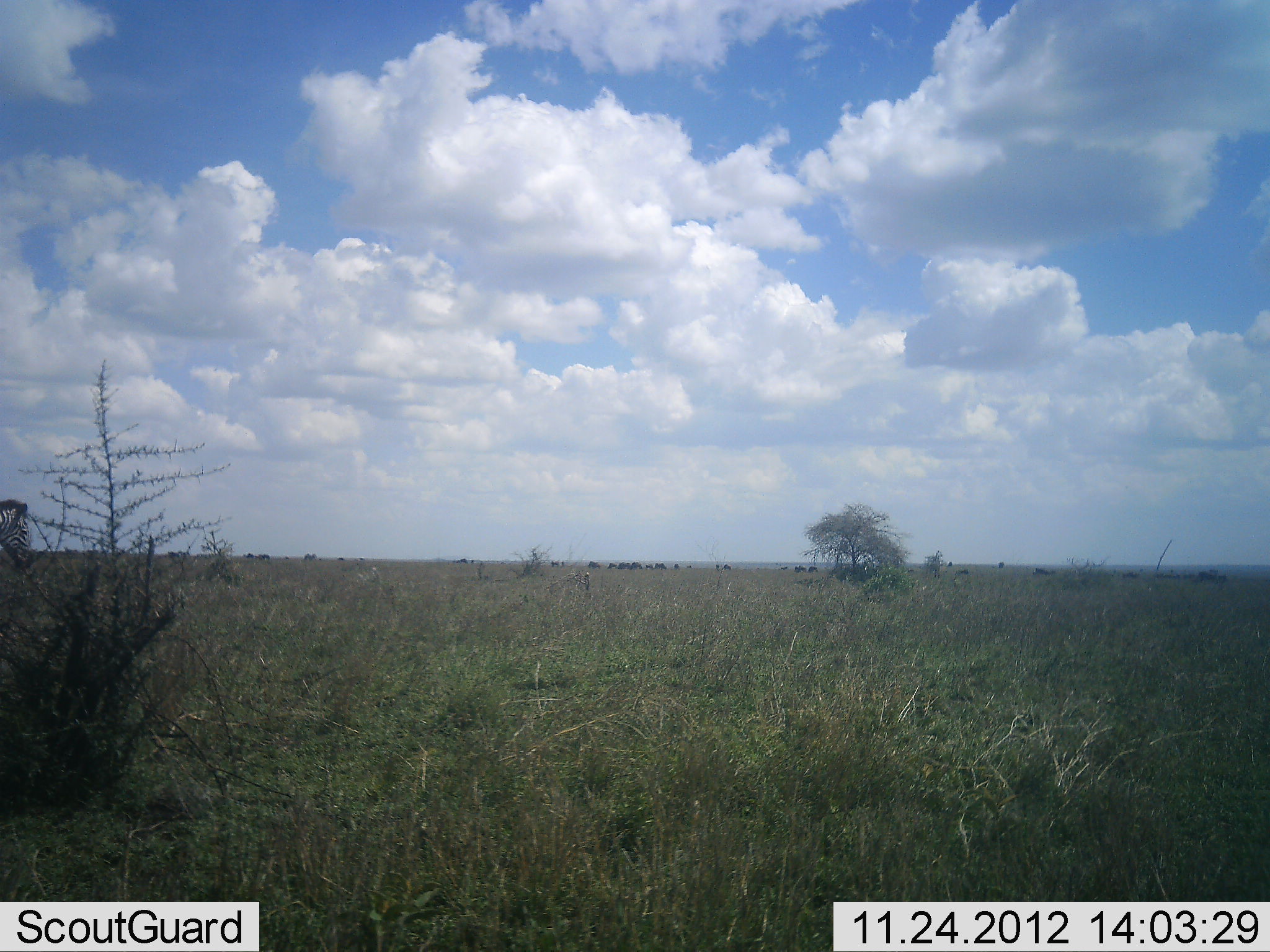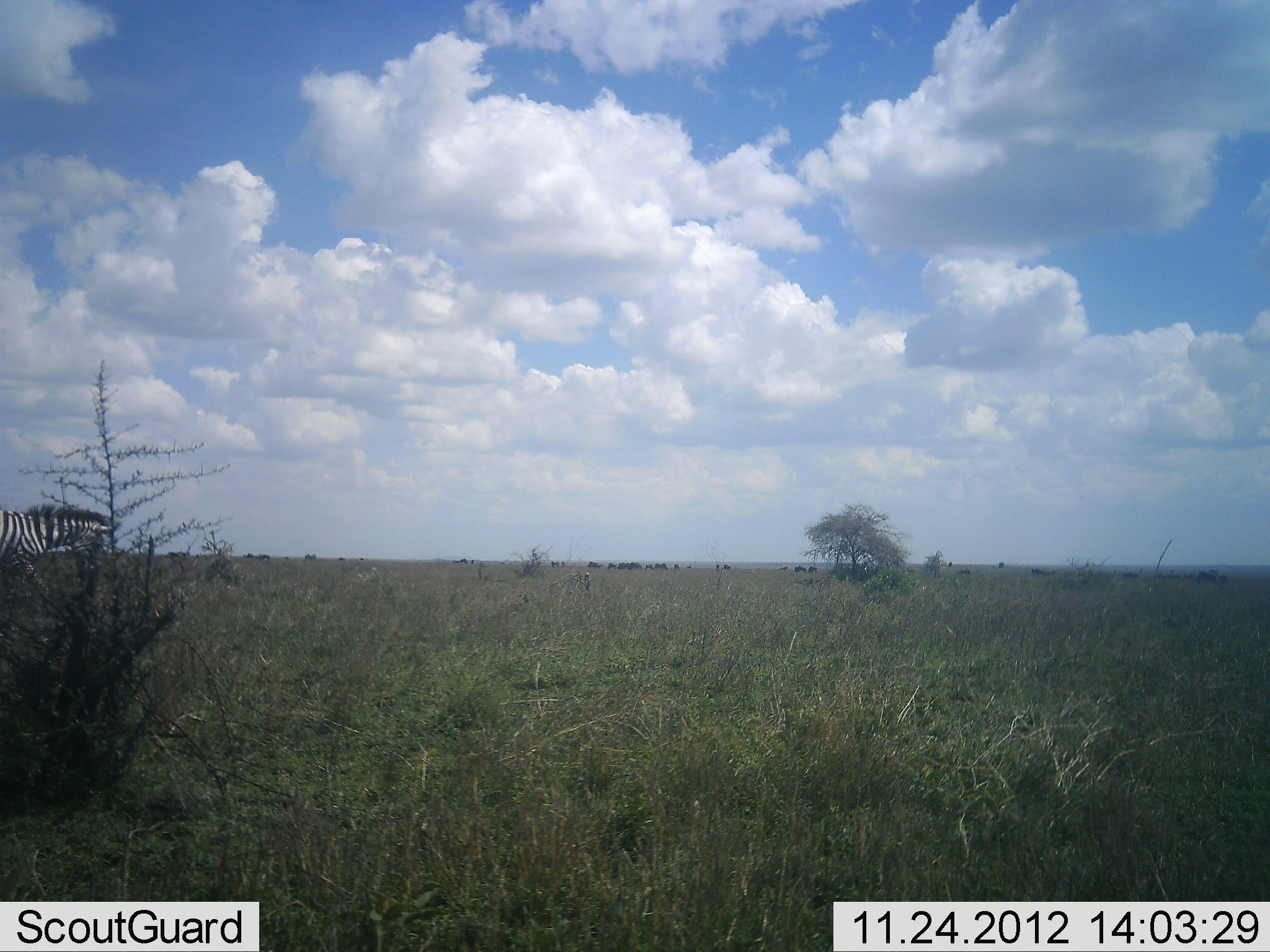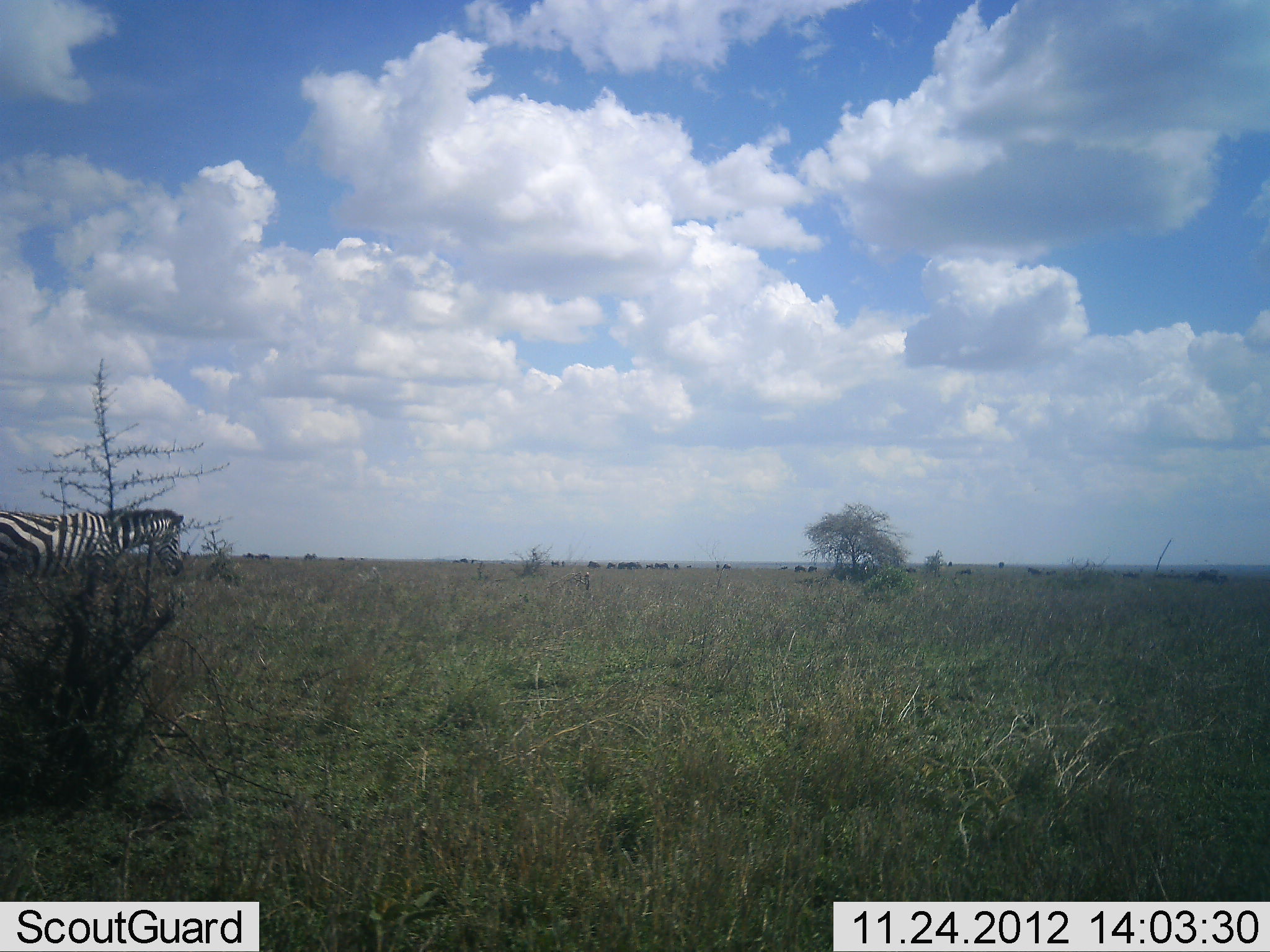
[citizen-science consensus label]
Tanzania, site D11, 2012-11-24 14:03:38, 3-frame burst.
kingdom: Animalia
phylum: Chordata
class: Mammalia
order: Perissodactyla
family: Equidae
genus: Equus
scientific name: Equus quagga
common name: plains zebra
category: zebra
Zebra (plains zebra) (Equus quagga), count 1. Behavior (volunteer vote fractions): standing 0%, resting 0%, moving 90%, interacting 0%. Young present (vote fraction): 0%. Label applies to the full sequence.